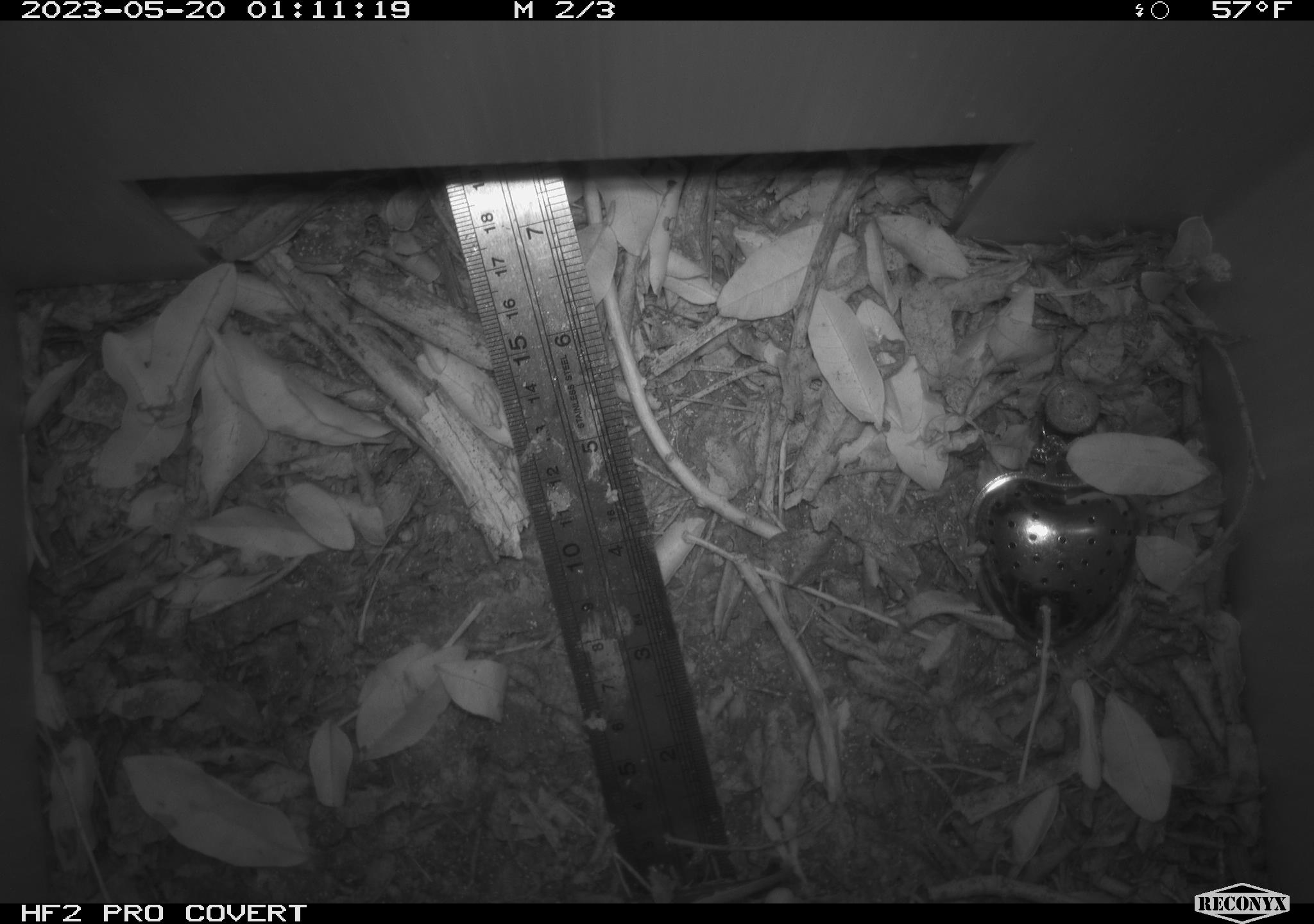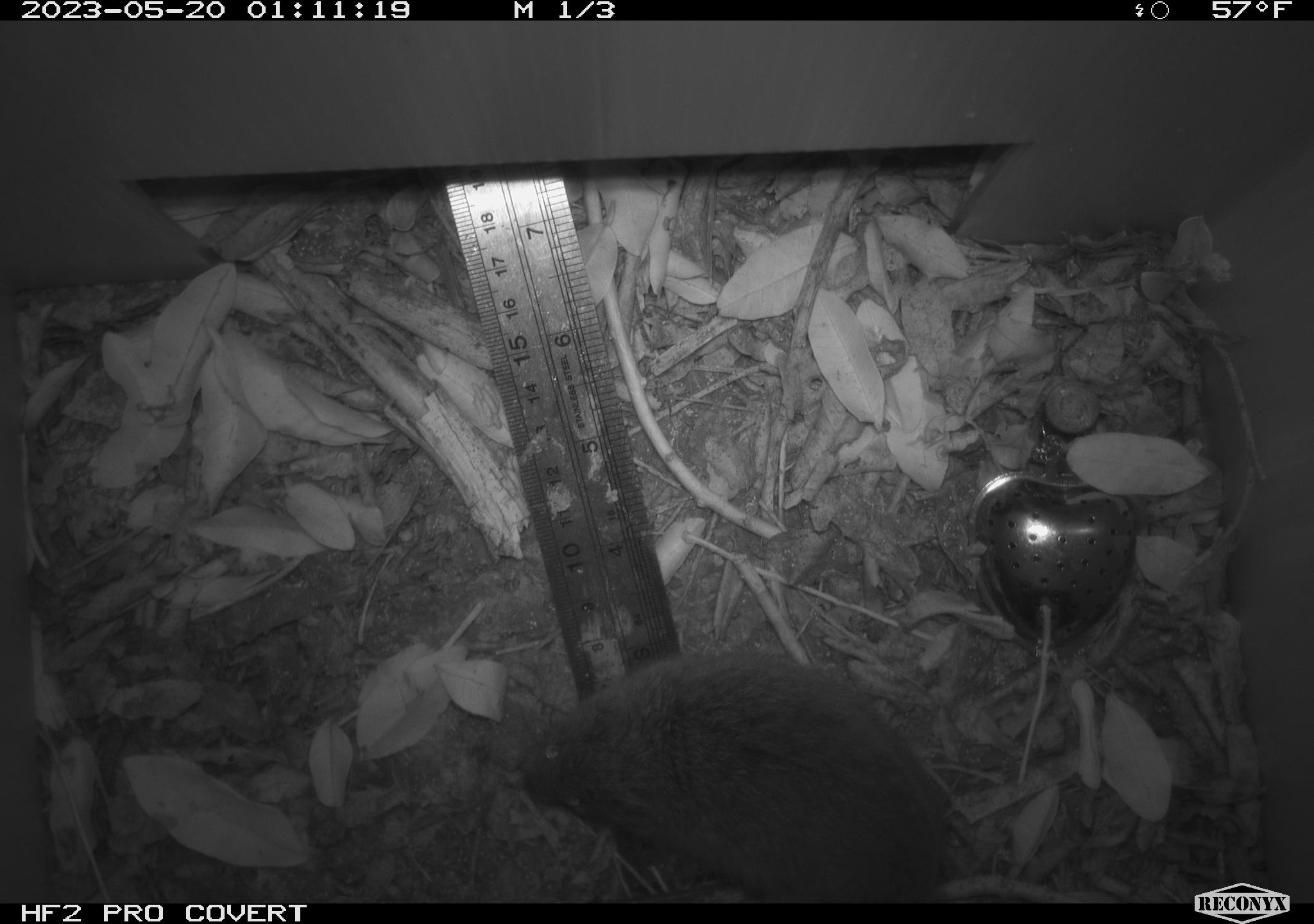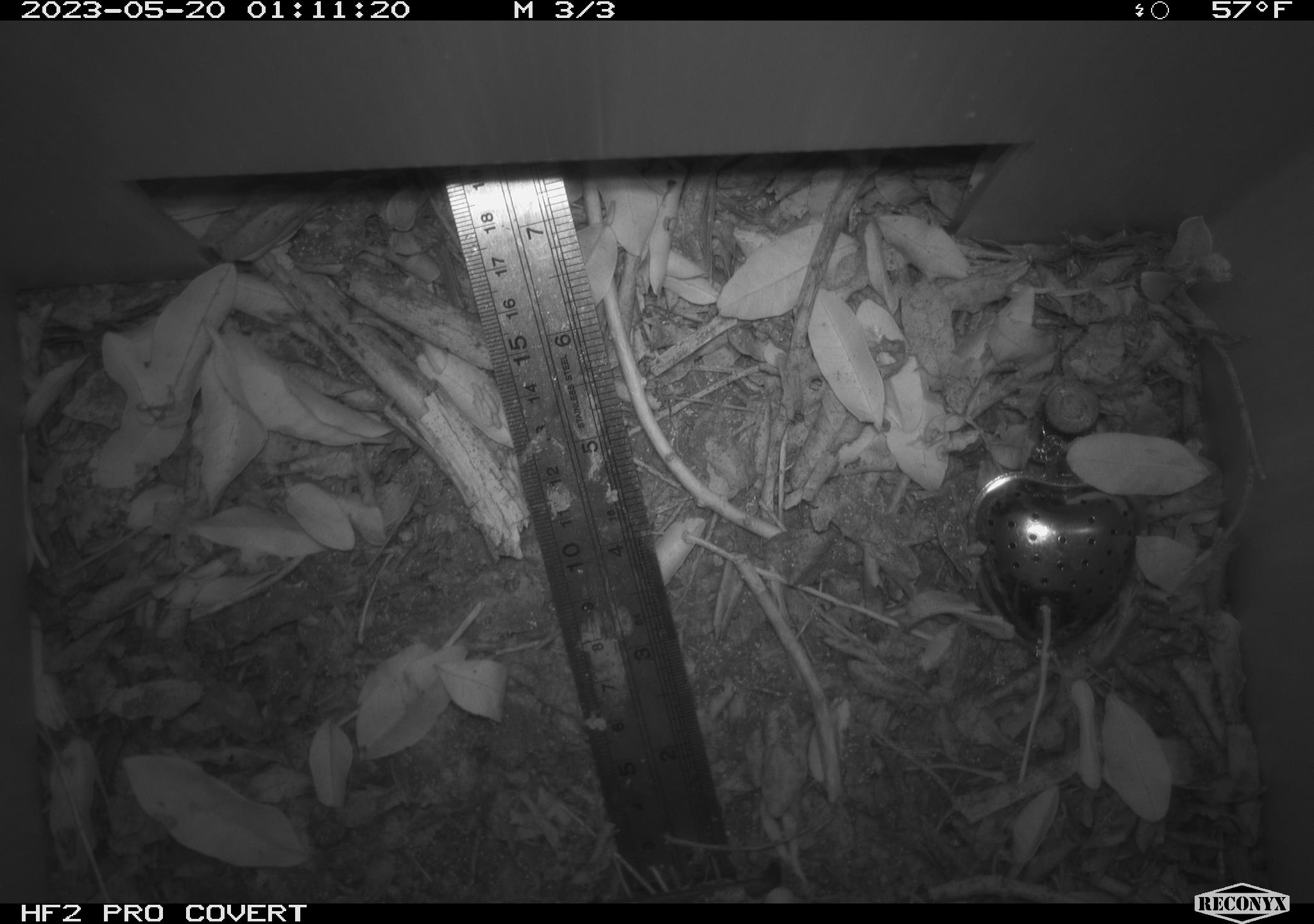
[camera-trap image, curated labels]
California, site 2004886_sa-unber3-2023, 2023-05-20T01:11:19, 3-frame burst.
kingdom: Animalia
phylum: Chordata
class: Mammalia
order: Rodentia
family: Cricetidae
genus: Microtus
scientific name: Microtus californicus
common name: california vole